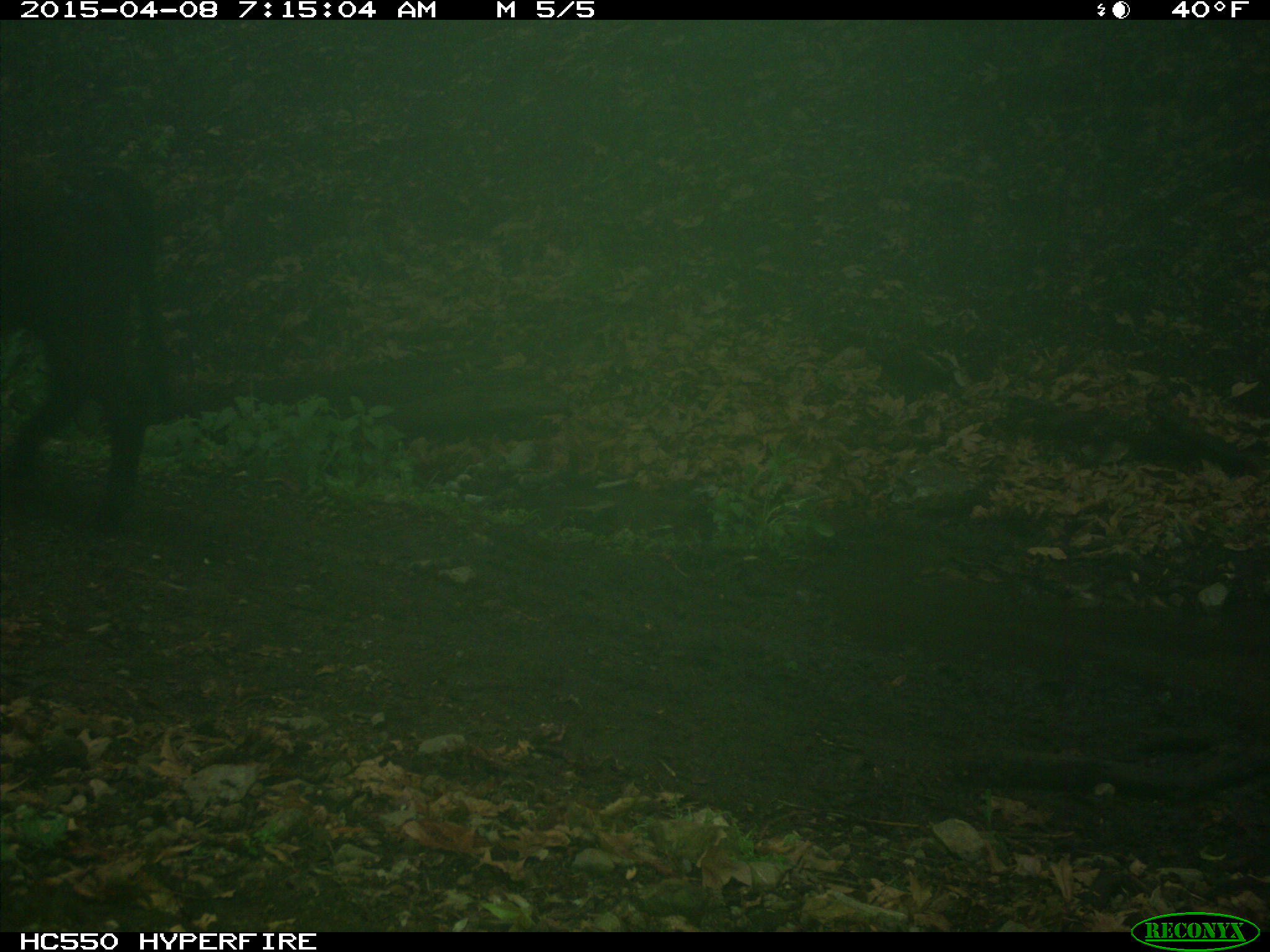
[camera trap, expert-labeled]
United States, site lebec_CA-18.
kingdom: Animalia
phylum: Chordata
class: Mammalia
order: Artiodactyla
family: Bovidae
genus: Bos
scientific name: Bos taurus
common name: domestic cow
Bos taurus (domestic cow).